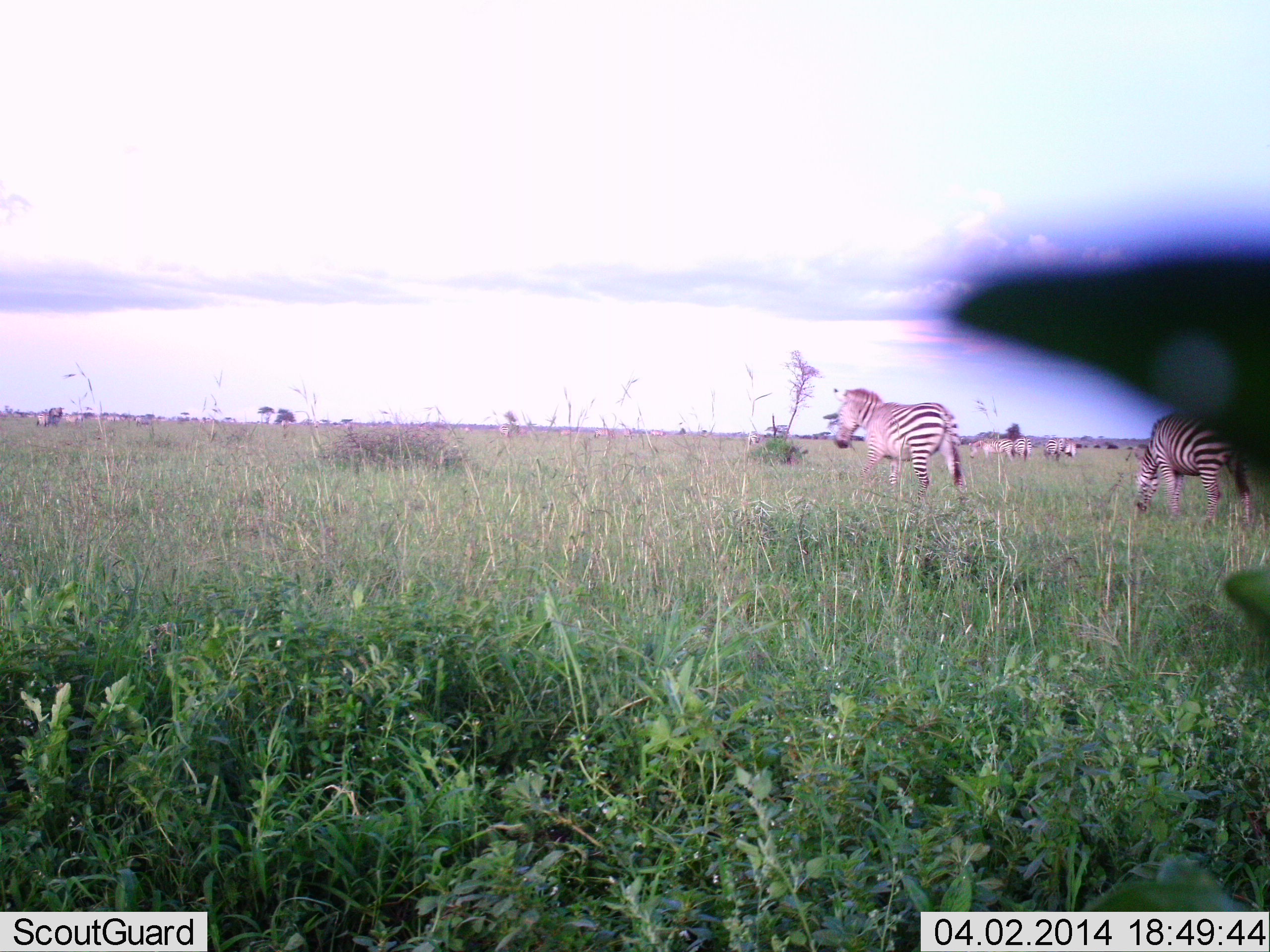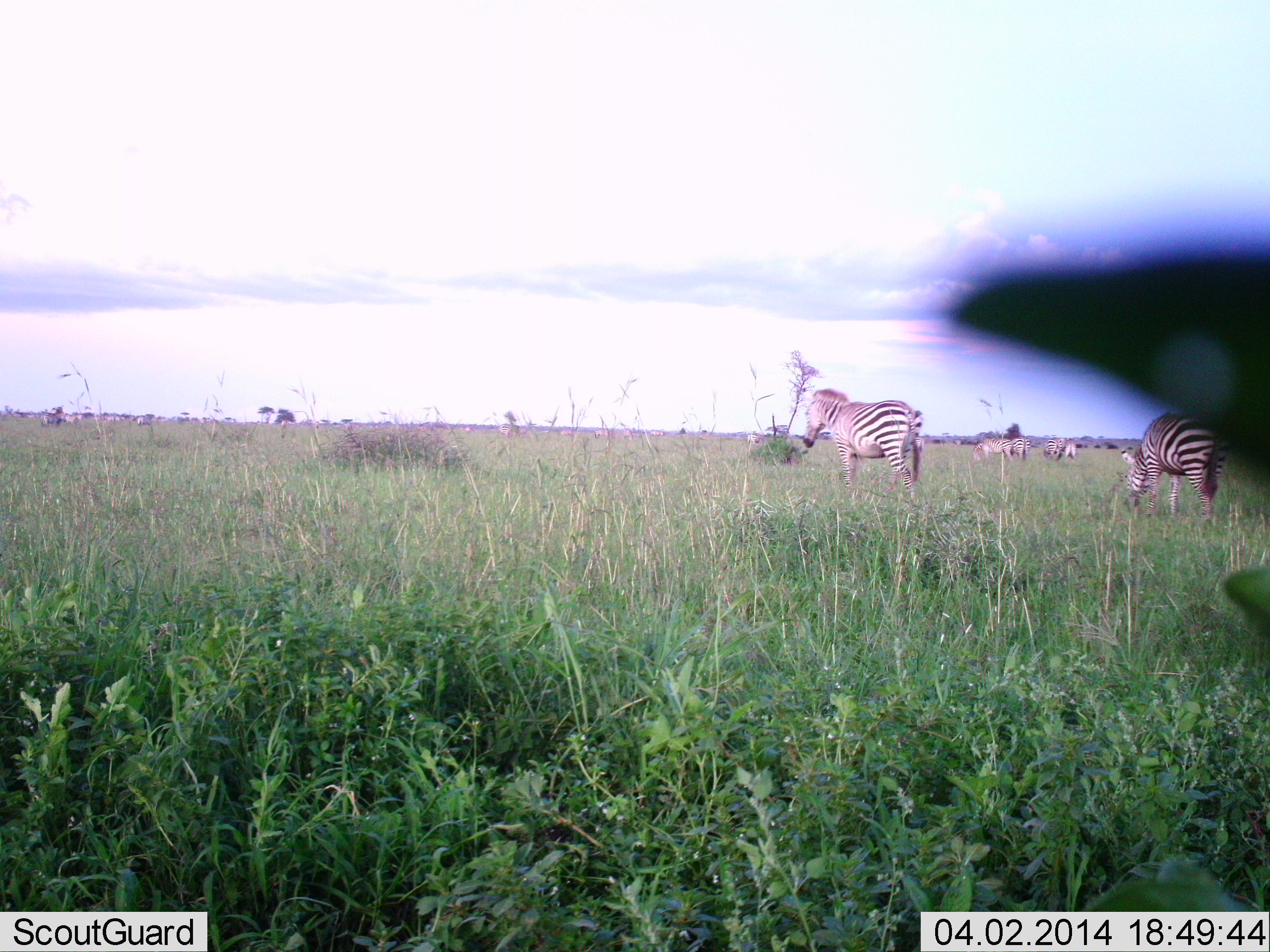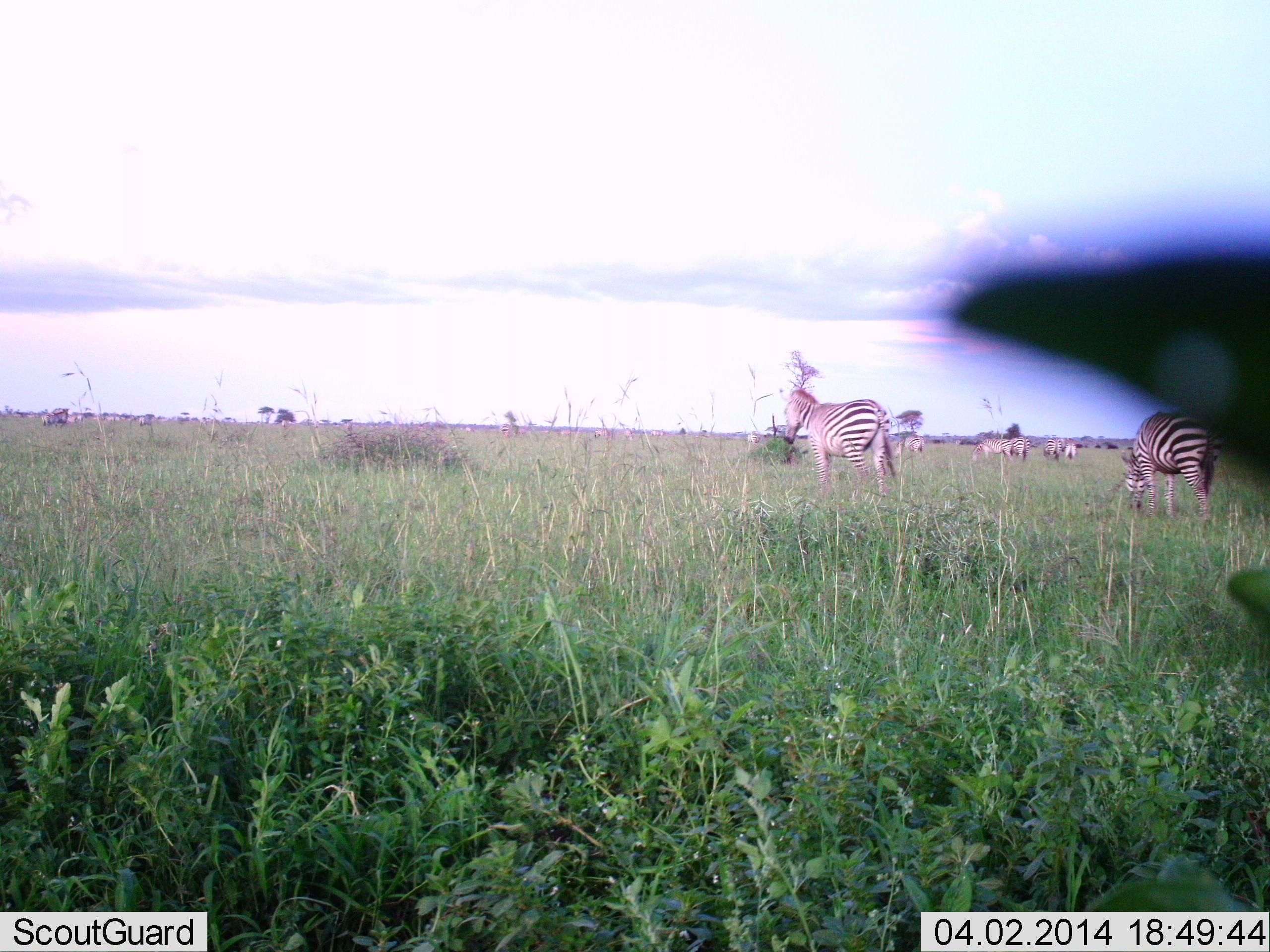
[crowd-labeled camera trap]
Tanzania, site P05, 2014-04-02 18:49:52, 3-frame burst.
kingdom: Animalia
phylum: Chordata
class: Mammalia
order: Perissodactyla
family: Equidae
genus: Equus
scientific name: Equus quagga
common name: plains zebra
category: zebra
Zebra (plains zebra) (Equus quagga), count 6. Behavior (volunteer vote fractions): standing 90%, resting 0%, moving 40%, interacting 0%. Young present (vote fraction): 0%. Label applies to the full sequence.